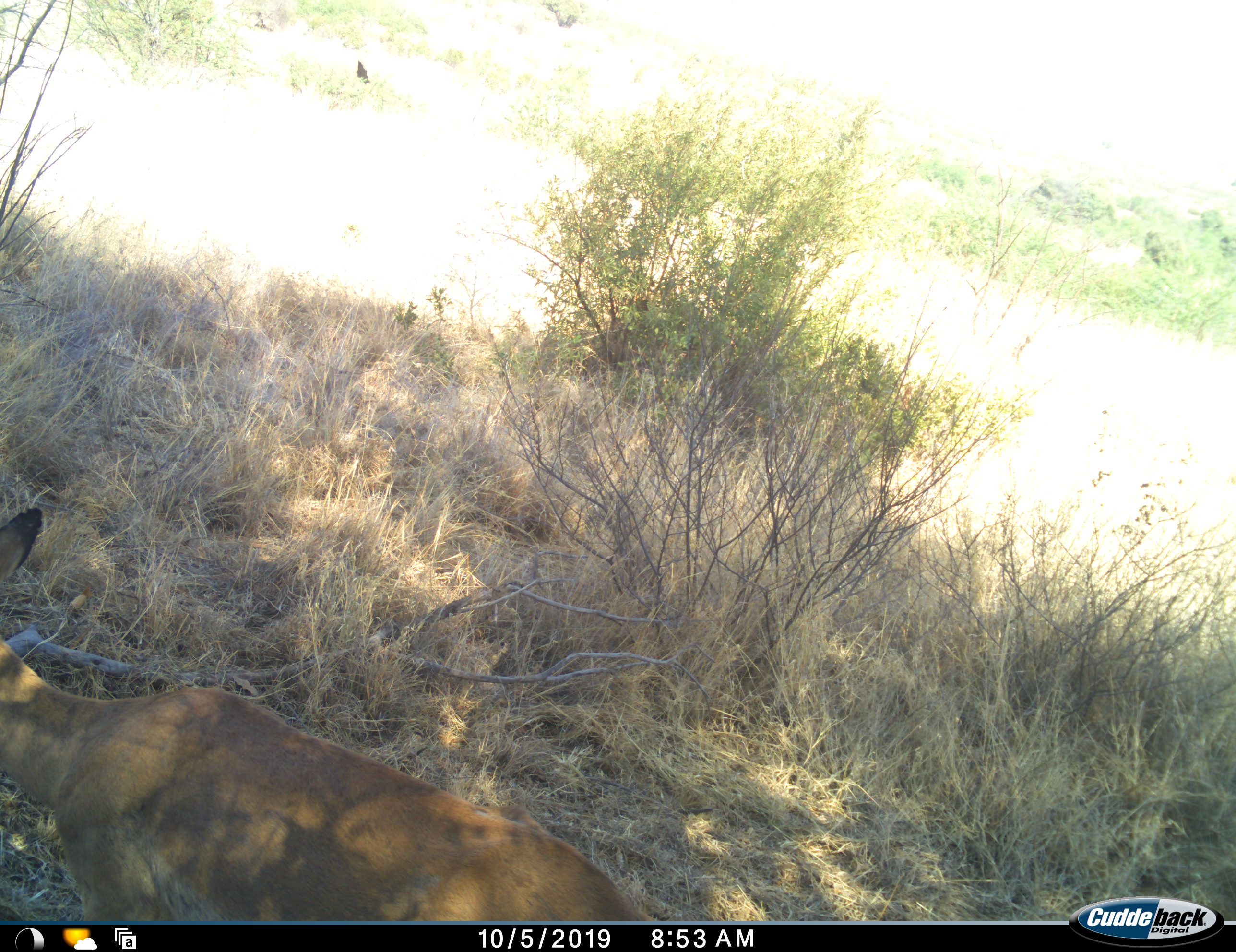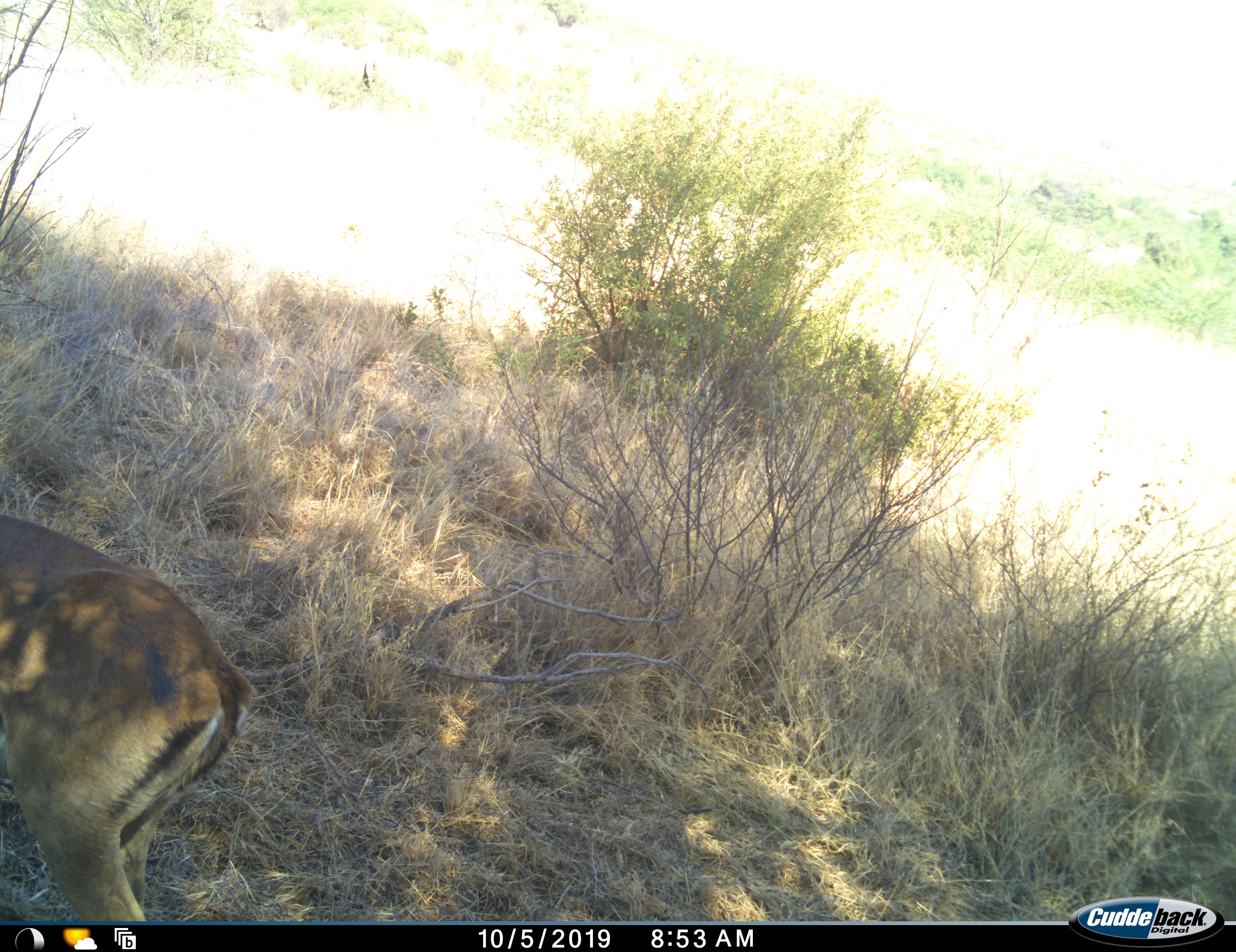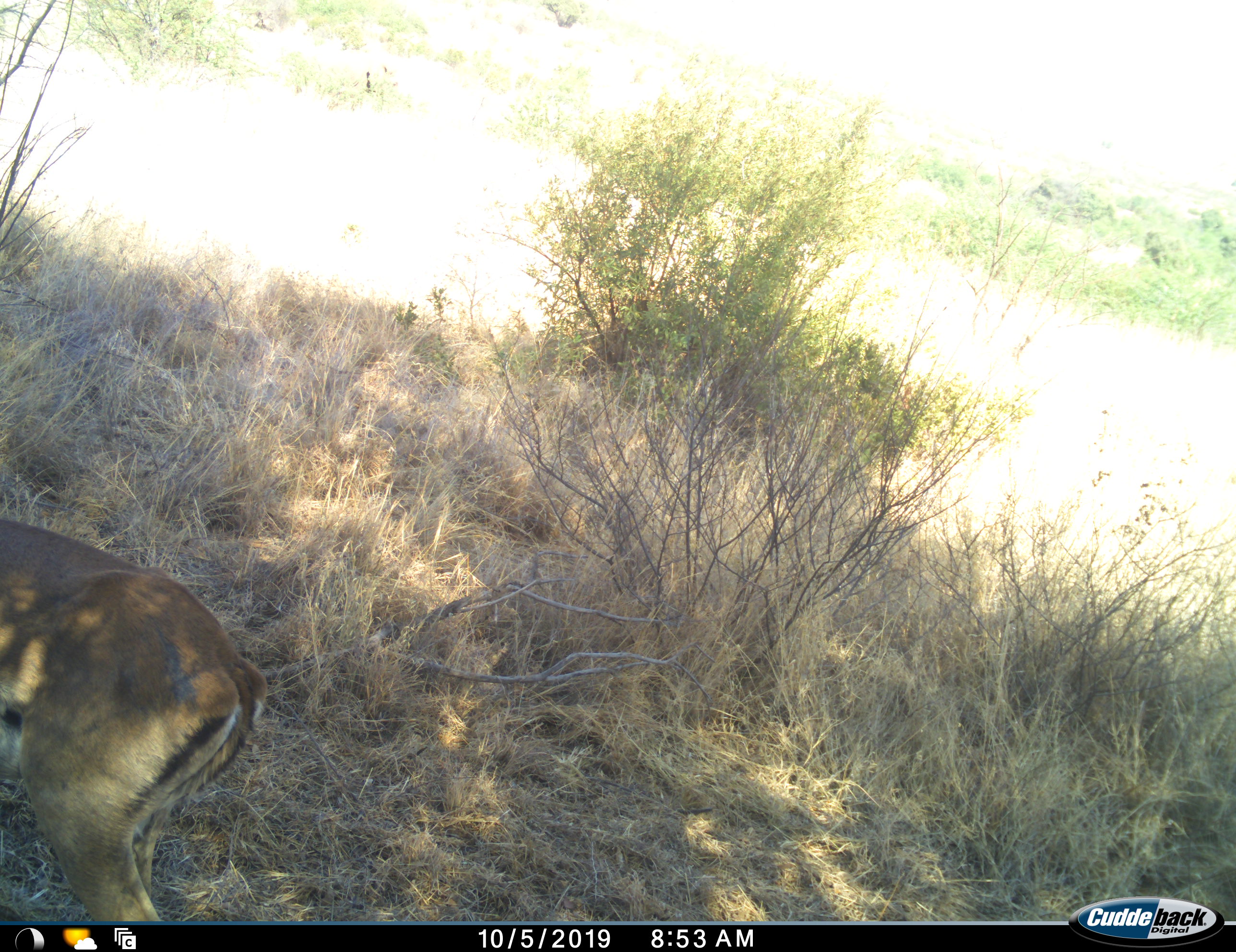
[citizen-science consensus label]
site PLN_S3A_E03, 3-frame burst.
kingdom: Animalia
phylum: Chordata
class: Mammalia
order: Artiodactyla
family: Bovidae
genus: Aepyceros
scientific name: Aepyceros melampus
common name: impala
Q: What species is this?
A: Impala (Aepyceros melampus).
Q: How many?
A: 2.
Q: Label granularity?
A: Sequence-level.